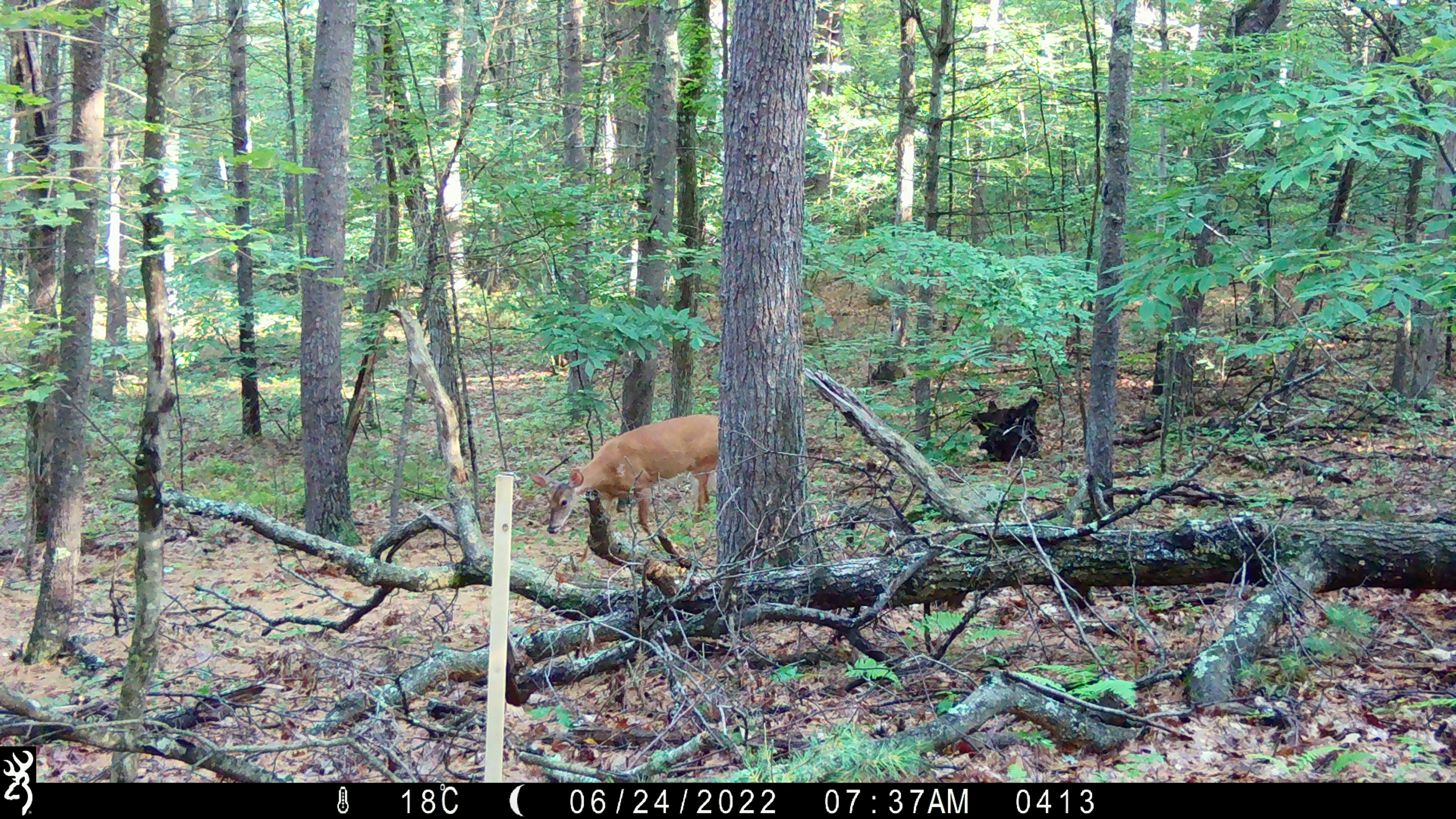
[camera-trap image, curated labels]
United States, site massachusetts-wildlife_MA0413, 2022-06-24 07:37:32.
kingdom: Animalia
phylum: Chordata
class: Mammalia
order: Artiodactyla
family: Cervidae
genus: Odocoileus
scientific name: Odocoileus virginianus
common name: white-tailed deer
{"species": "white-tailed deer (Odocoileus virginianus)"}